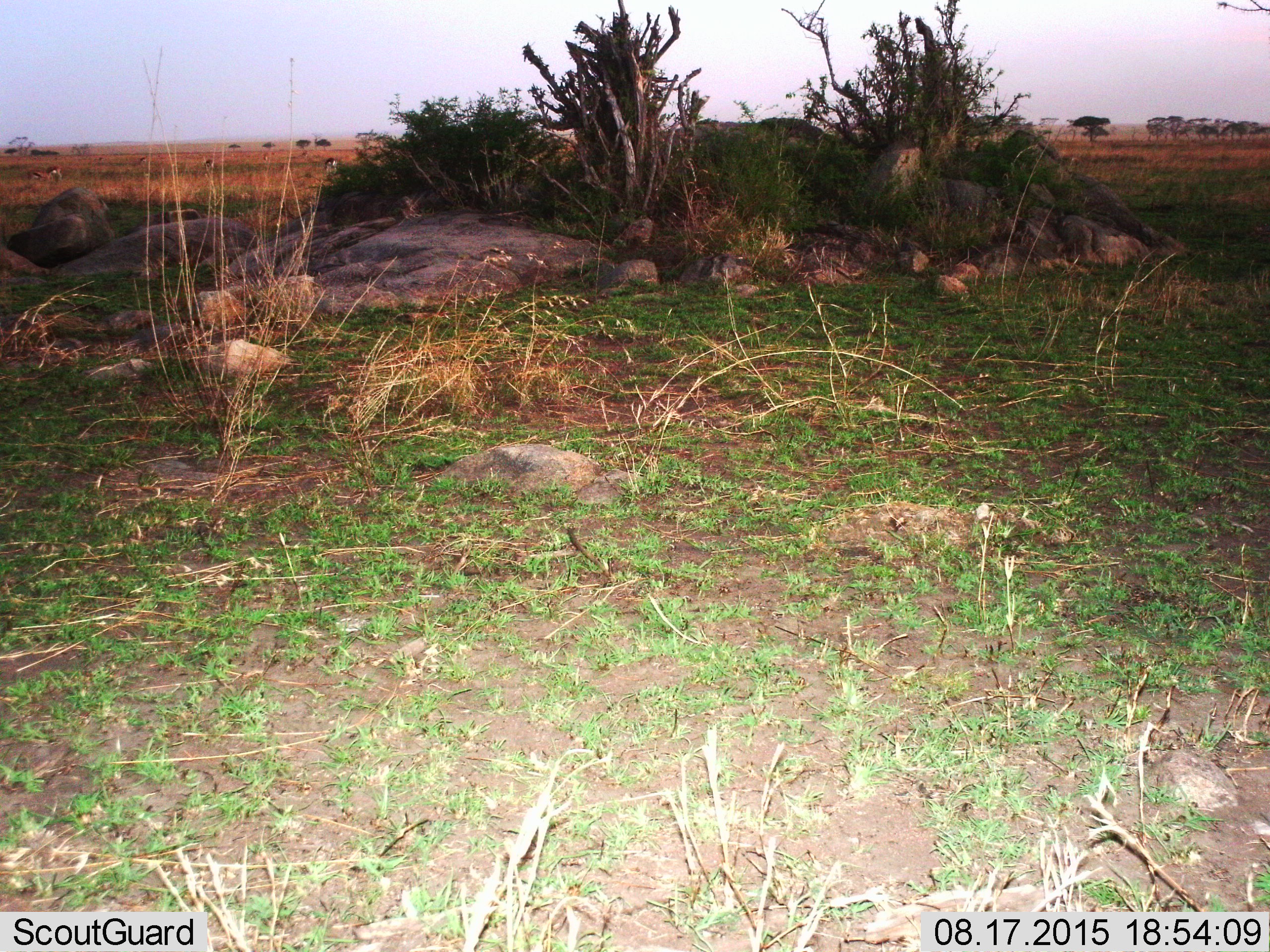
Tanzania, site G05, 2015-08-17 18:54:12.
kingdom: Animalia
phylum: Chordata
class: Mammalia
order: Artiodactyla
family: Bovidae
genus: Eudorcas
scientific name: Eudorcas thomsonii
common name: thomson's gazelle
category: gazellethomsons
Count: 7.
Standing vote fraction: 64%.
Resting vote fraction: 0%.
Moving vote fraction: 18%.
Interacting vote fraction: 0%.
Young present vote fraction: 9%.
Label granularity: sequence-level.